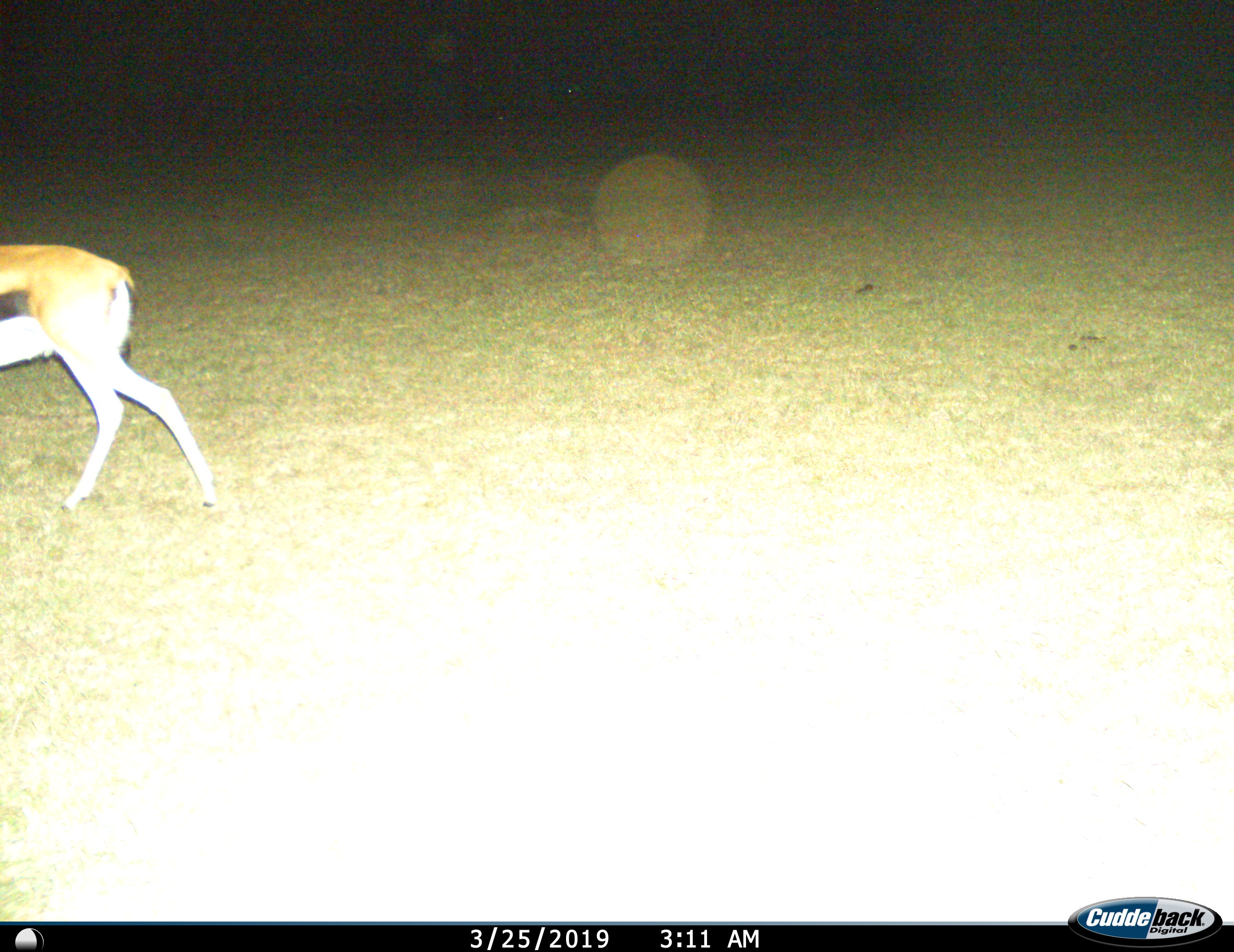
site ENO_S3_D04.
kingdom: Animalia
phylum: Chordata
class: Mammalia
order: Artiodactyla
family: Bovidae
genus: Eudorcas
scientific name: Eudorcas thomsonii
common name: thomson's gazelle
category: gazellethomsons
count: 1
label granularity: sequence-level